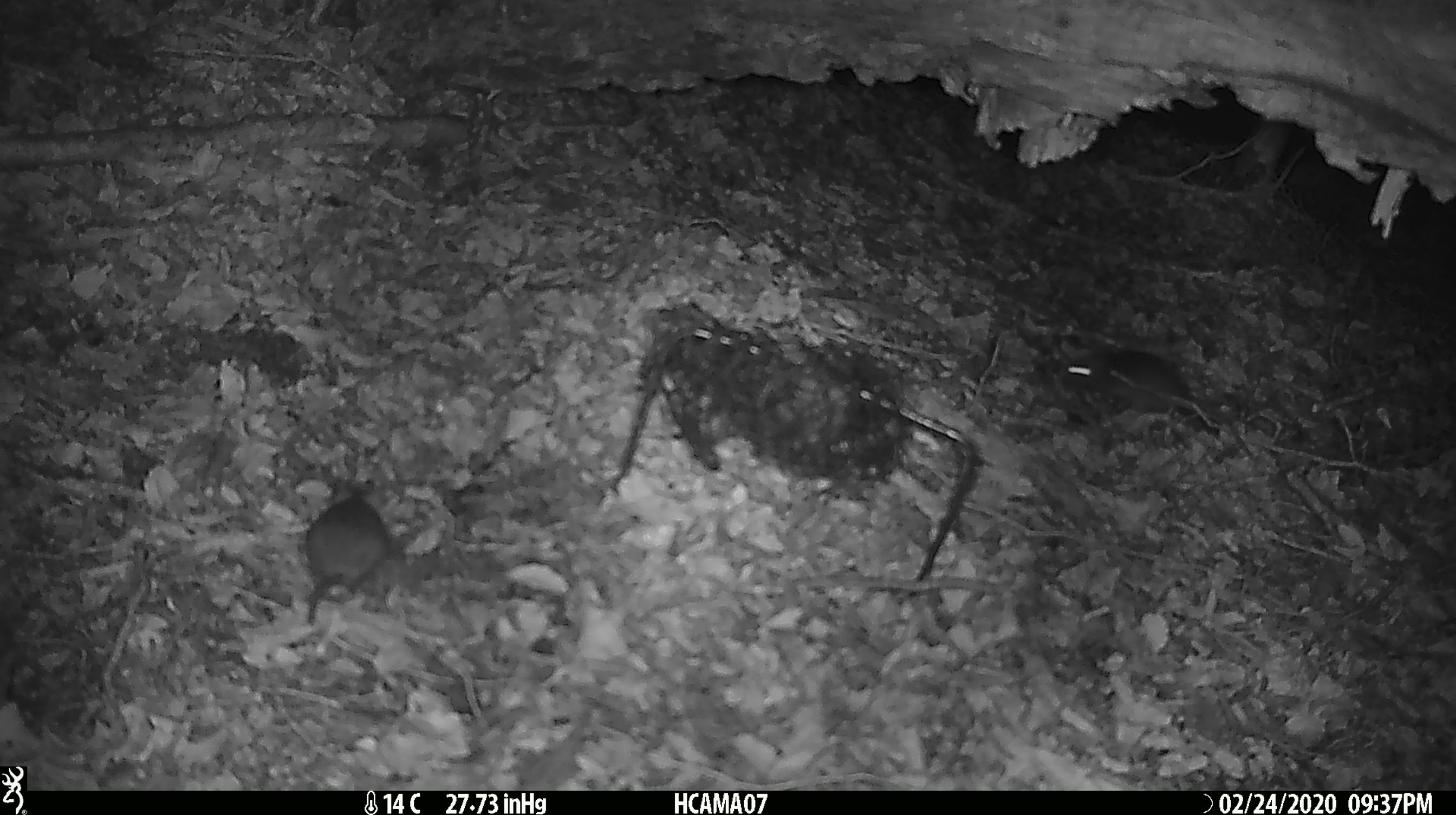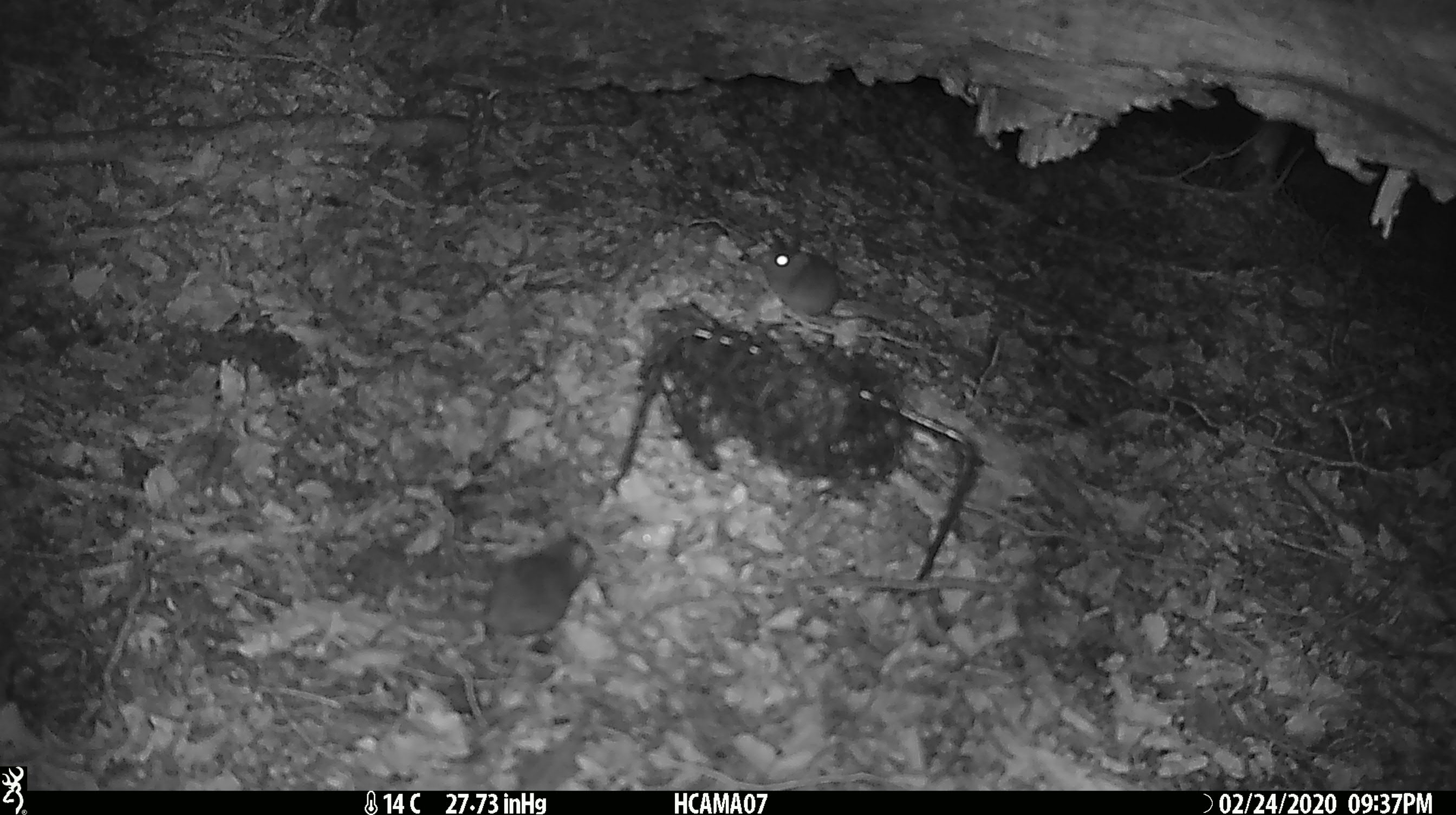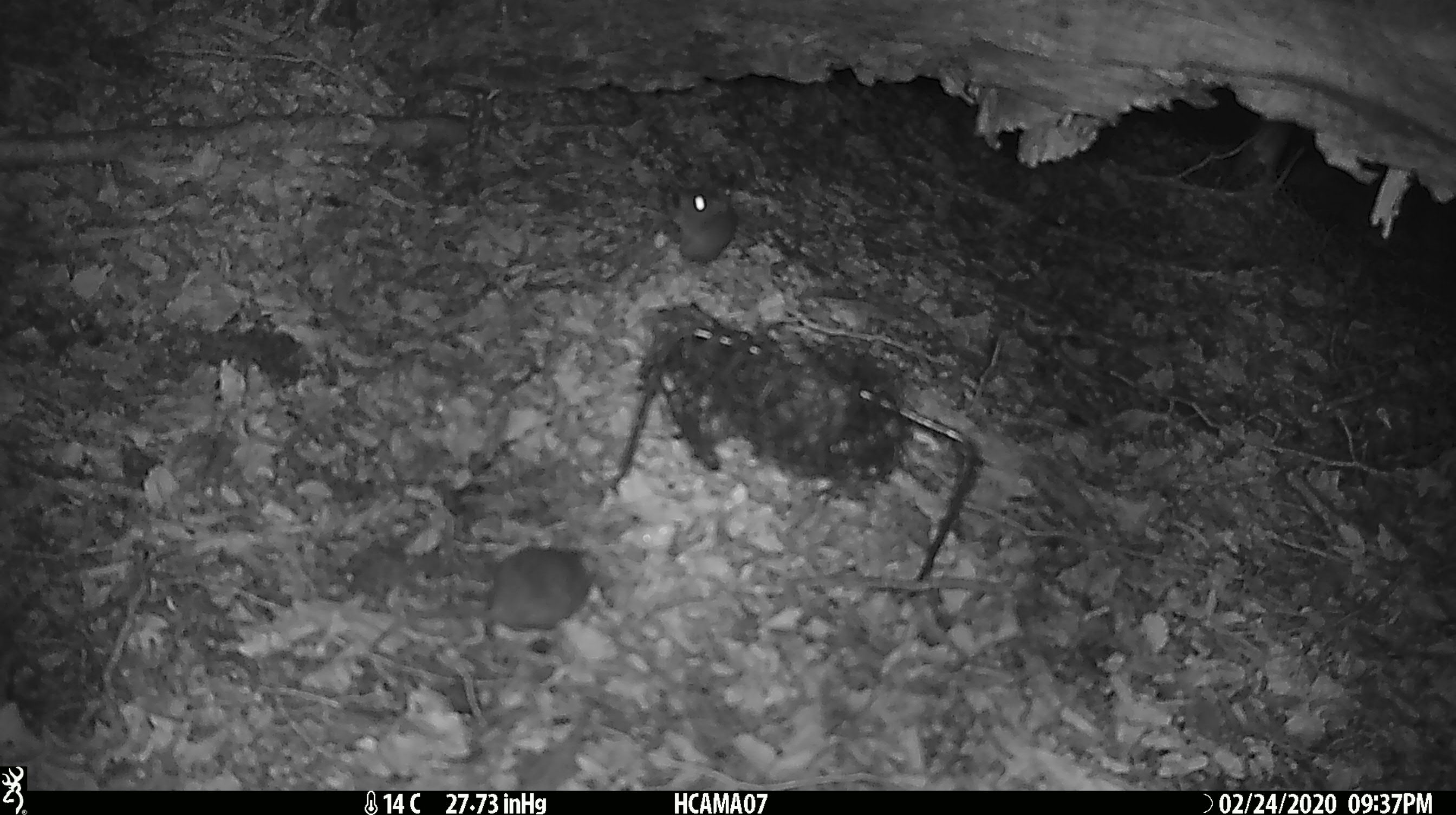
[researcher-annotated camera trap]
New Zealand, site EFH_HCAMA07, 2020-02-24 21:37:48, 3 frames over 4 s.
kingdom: Animalia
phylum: Chordata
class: Mammalia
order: Rodentia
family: Muridae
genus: Mus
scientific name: Mus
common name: mouse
Mouse (Mus).